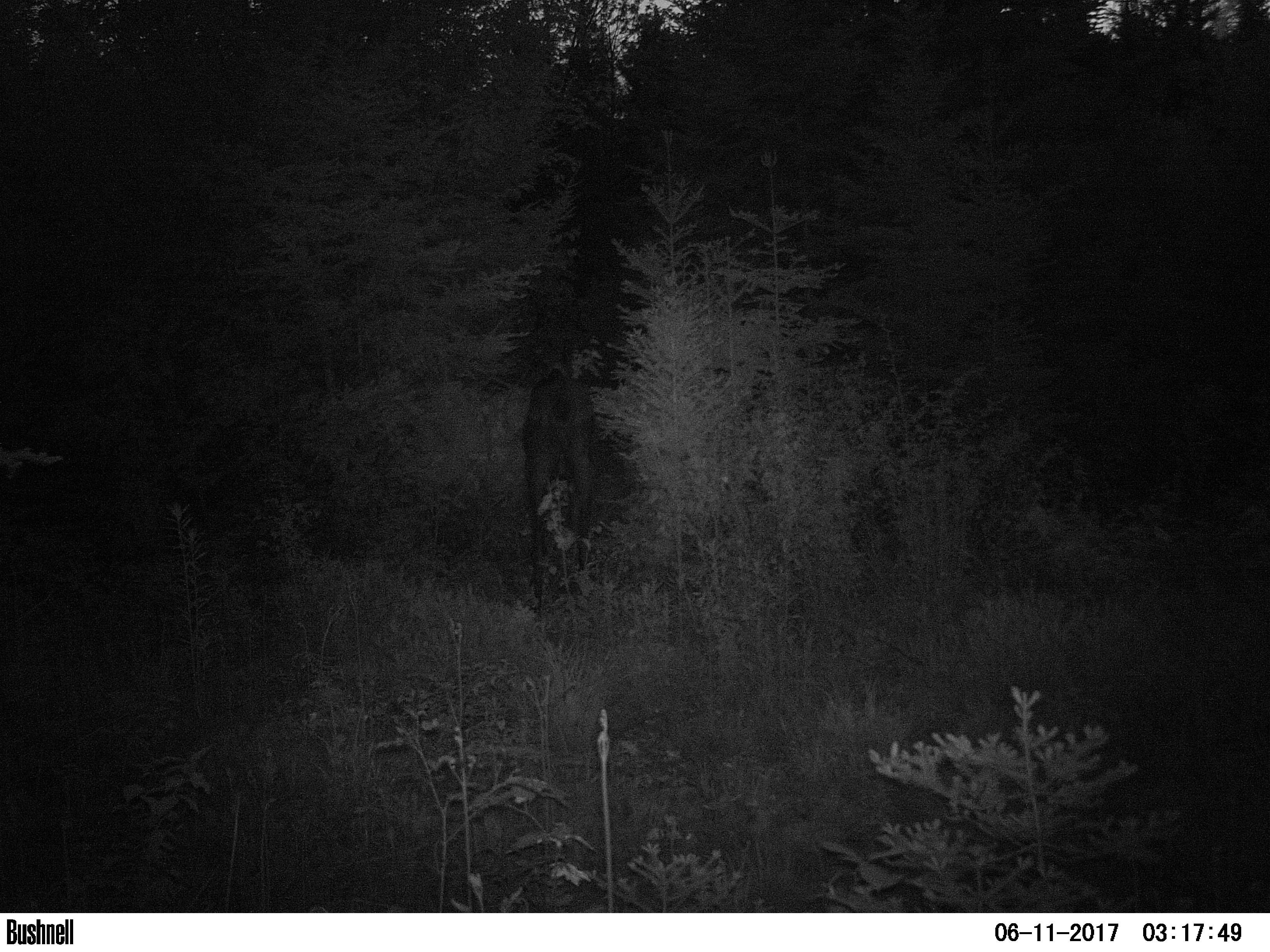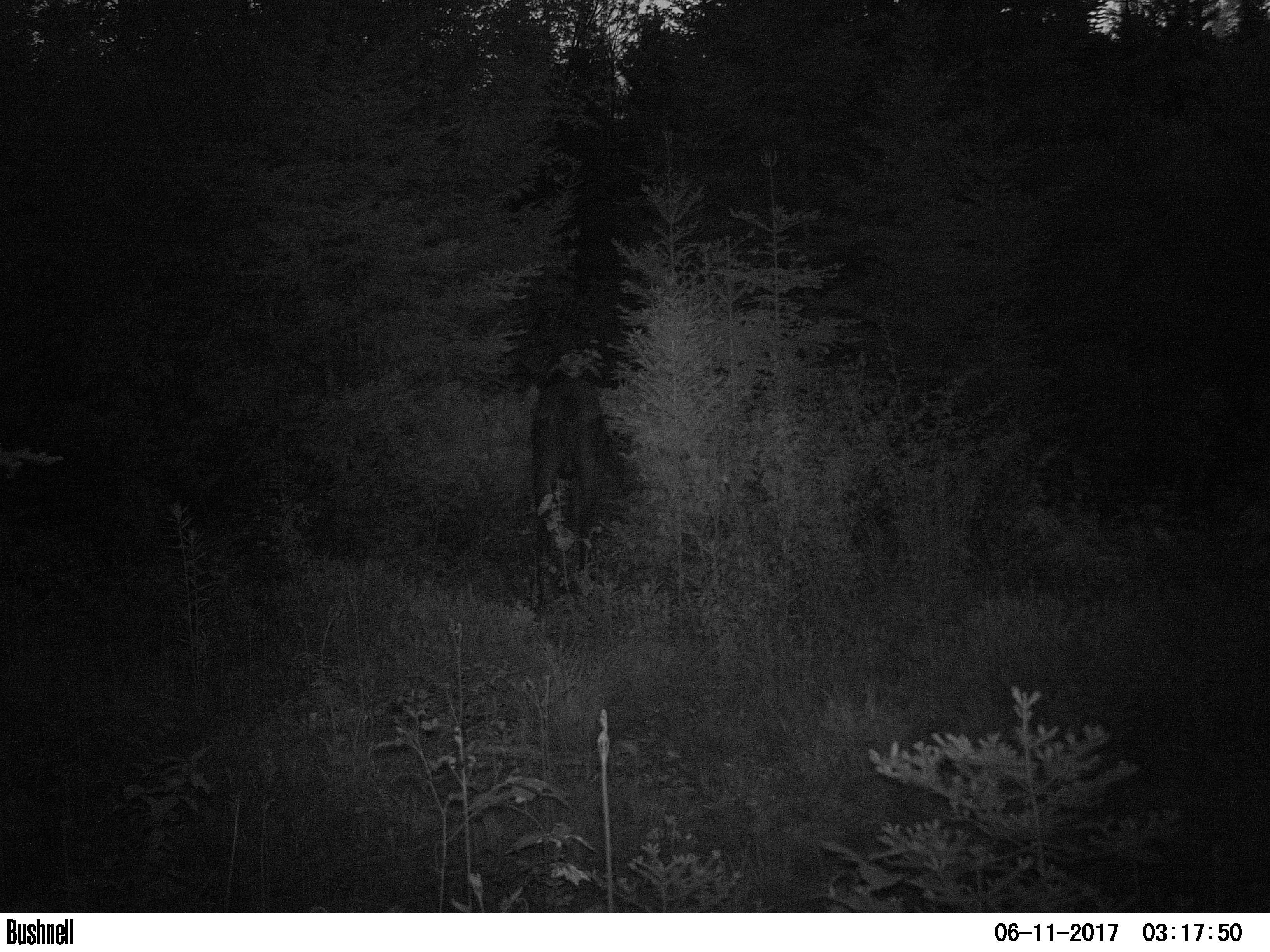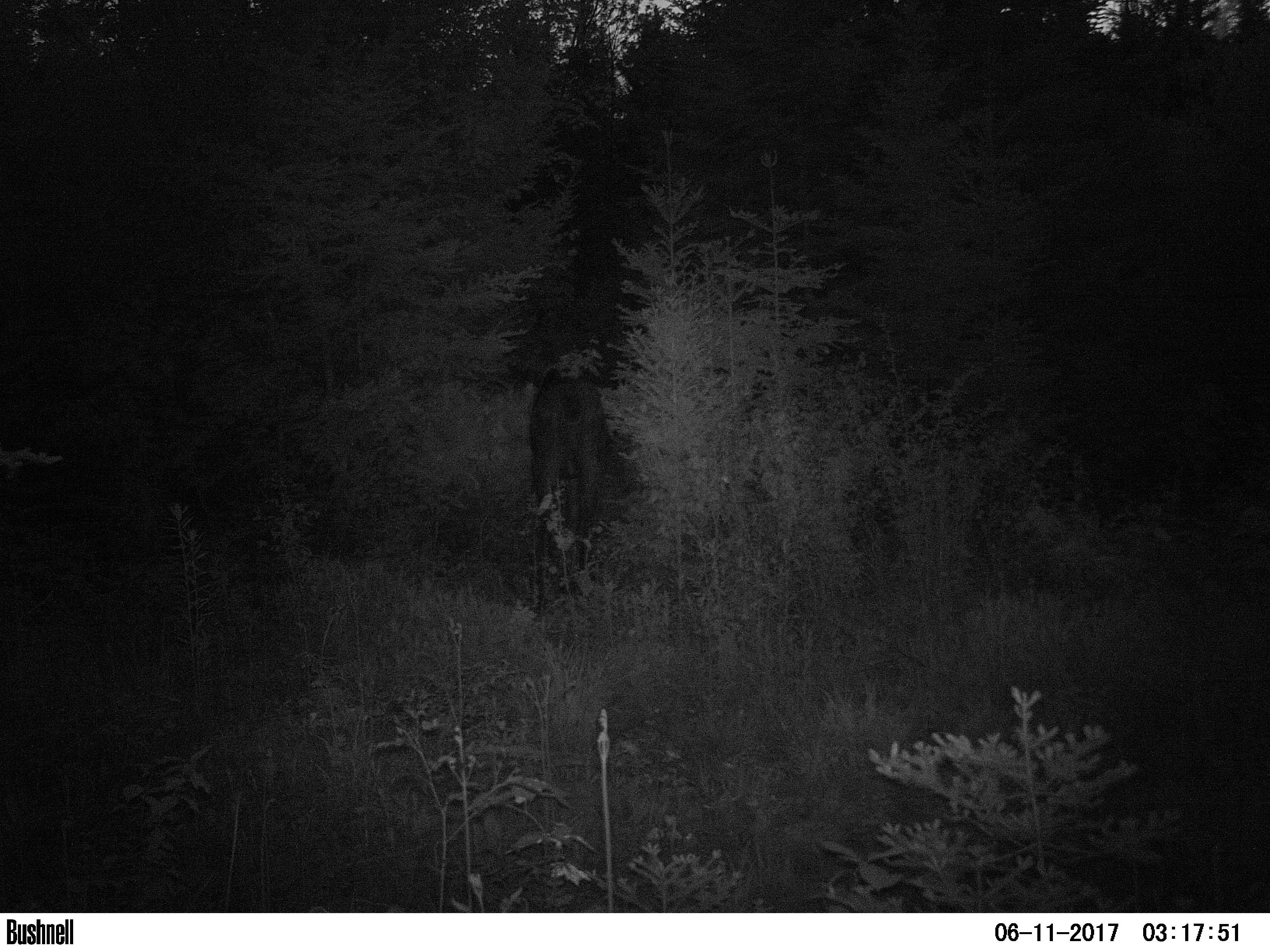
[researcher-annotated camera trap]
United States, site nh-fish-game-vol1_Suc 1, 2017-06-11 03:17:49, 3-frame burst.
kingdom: Animalia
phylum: Chordata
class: Mammalia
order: Artiodactyla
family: Cervidae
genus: Alces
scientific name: Alces alces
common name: moose